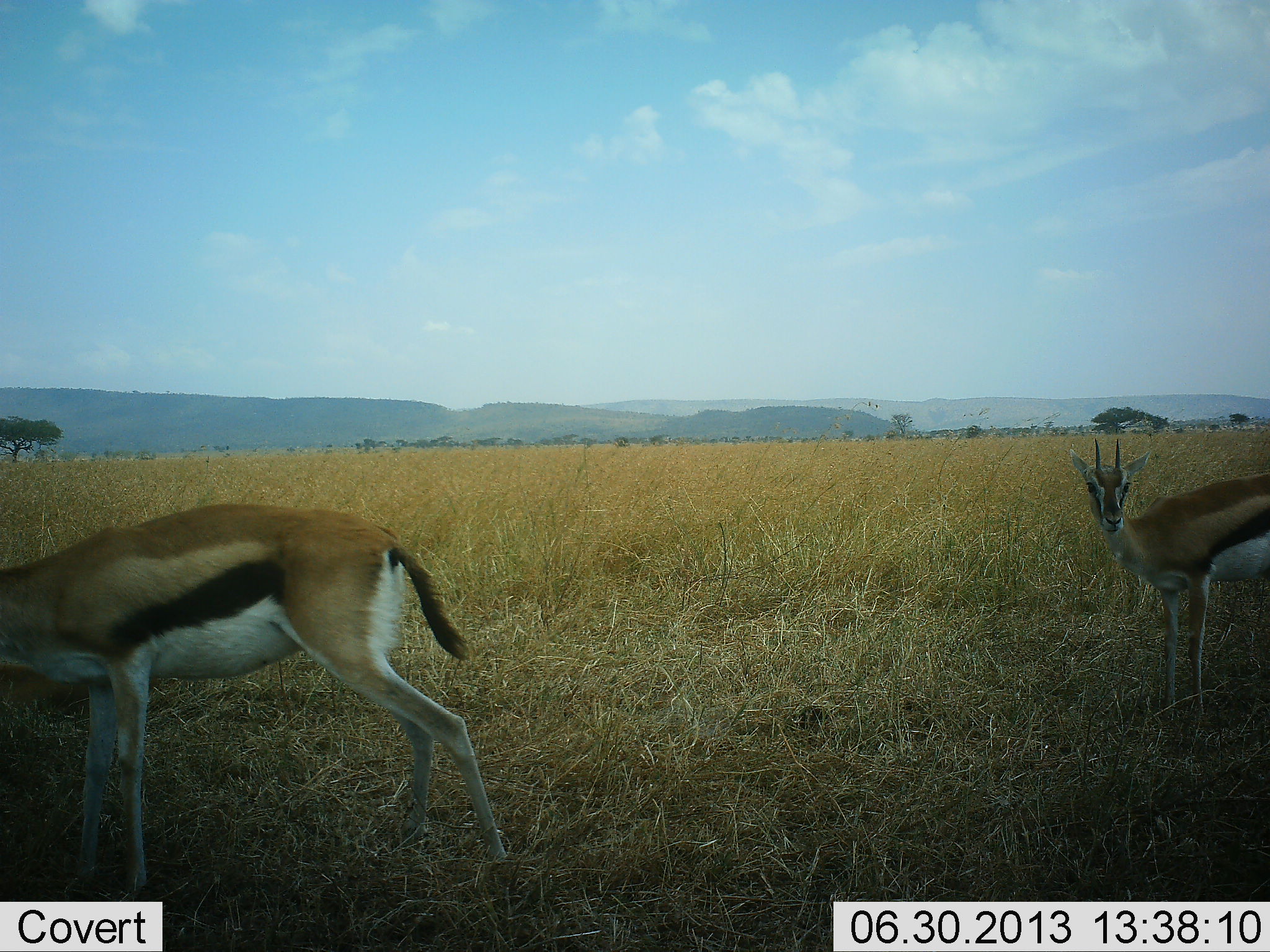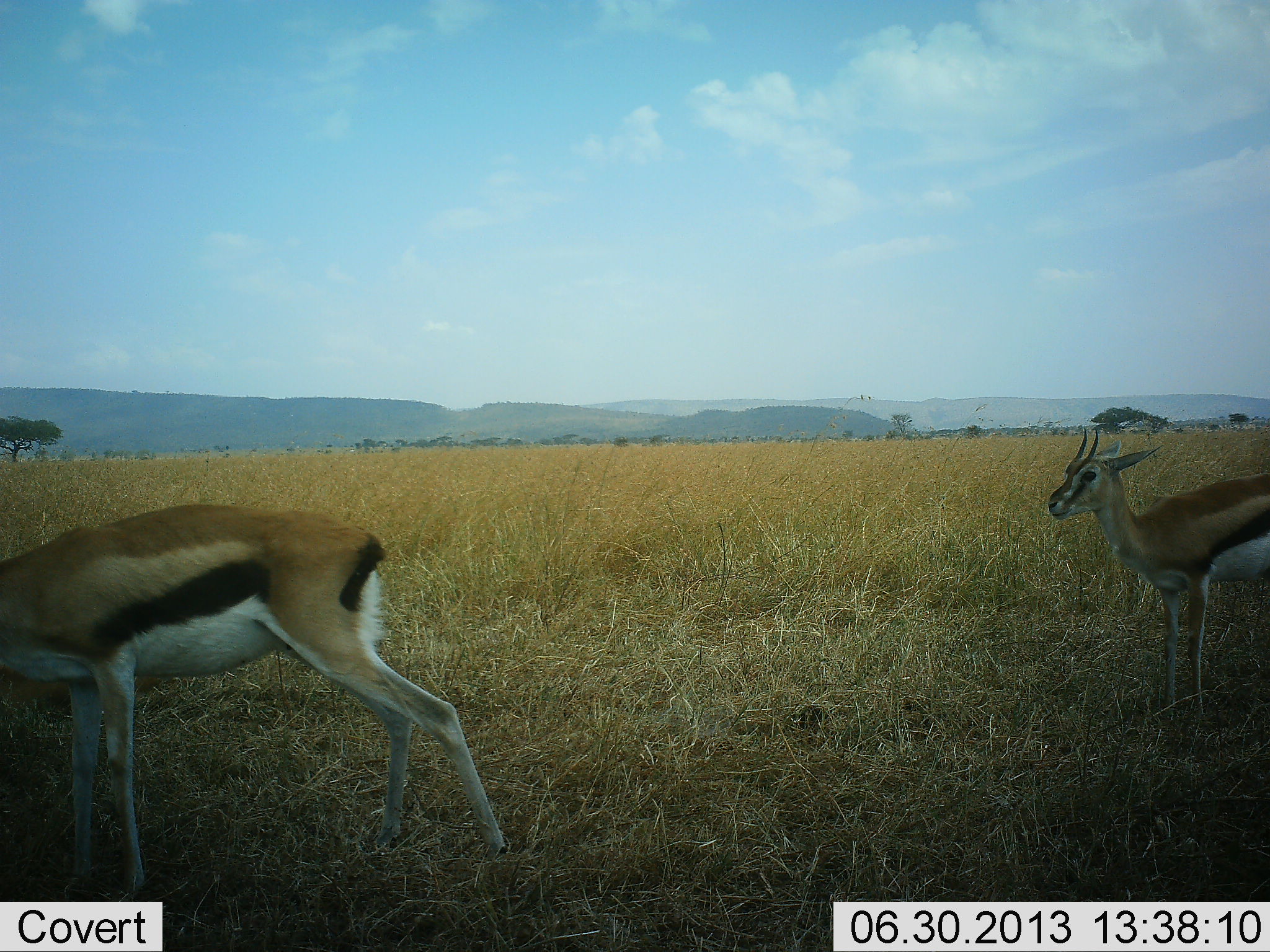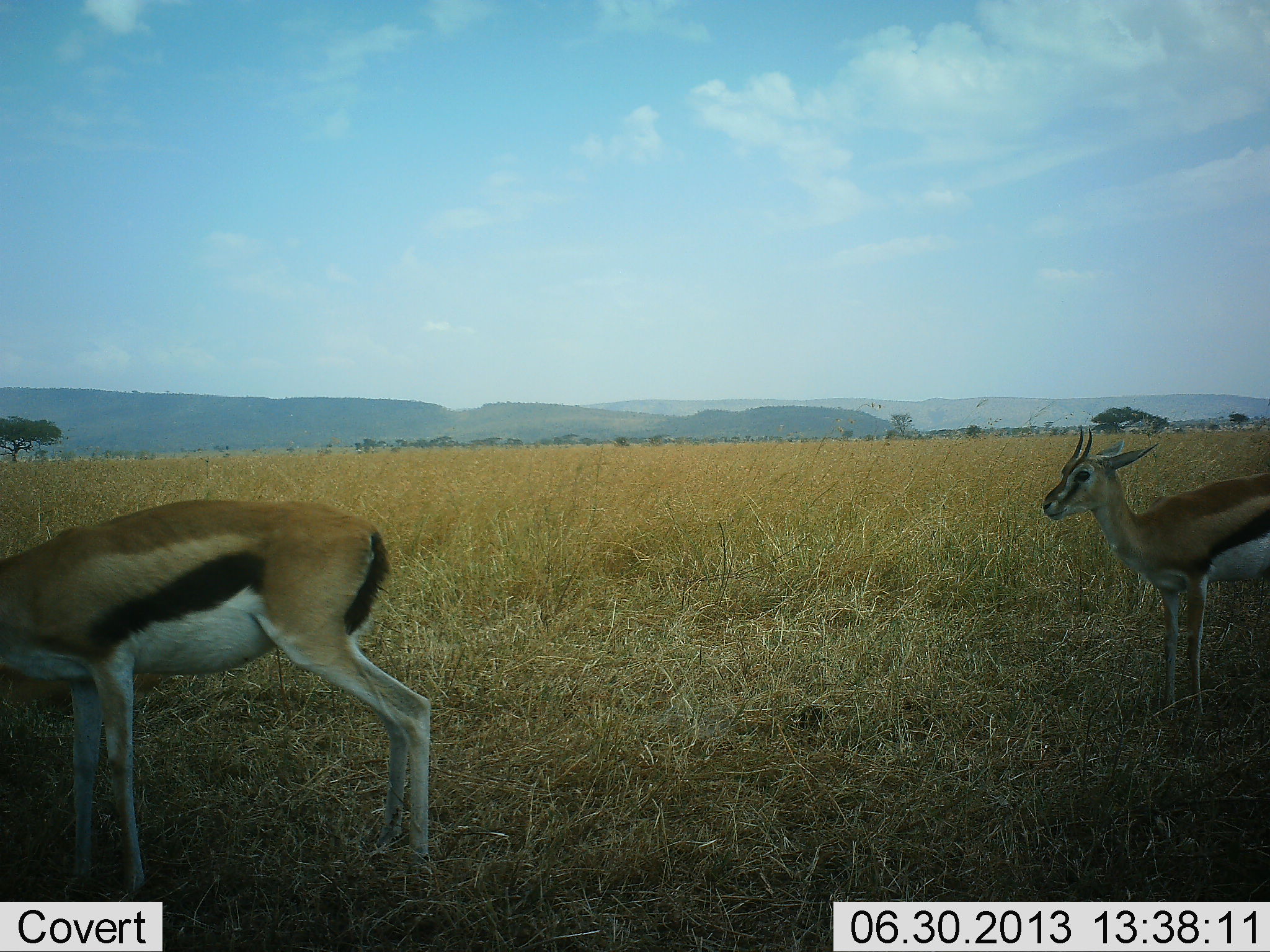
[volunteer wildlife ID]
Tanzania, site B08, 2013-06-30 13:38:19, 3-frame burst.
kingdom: Animalia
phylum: Chordata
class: Mammalia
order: Artiodactyla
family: Bovidae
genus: Eudorcas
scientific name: Eudorcas thomsonii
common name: thomson's gazelle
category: gazellethomsons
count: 2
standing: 83%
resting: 0%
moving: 31%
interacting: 0%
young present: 3%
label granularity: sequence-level